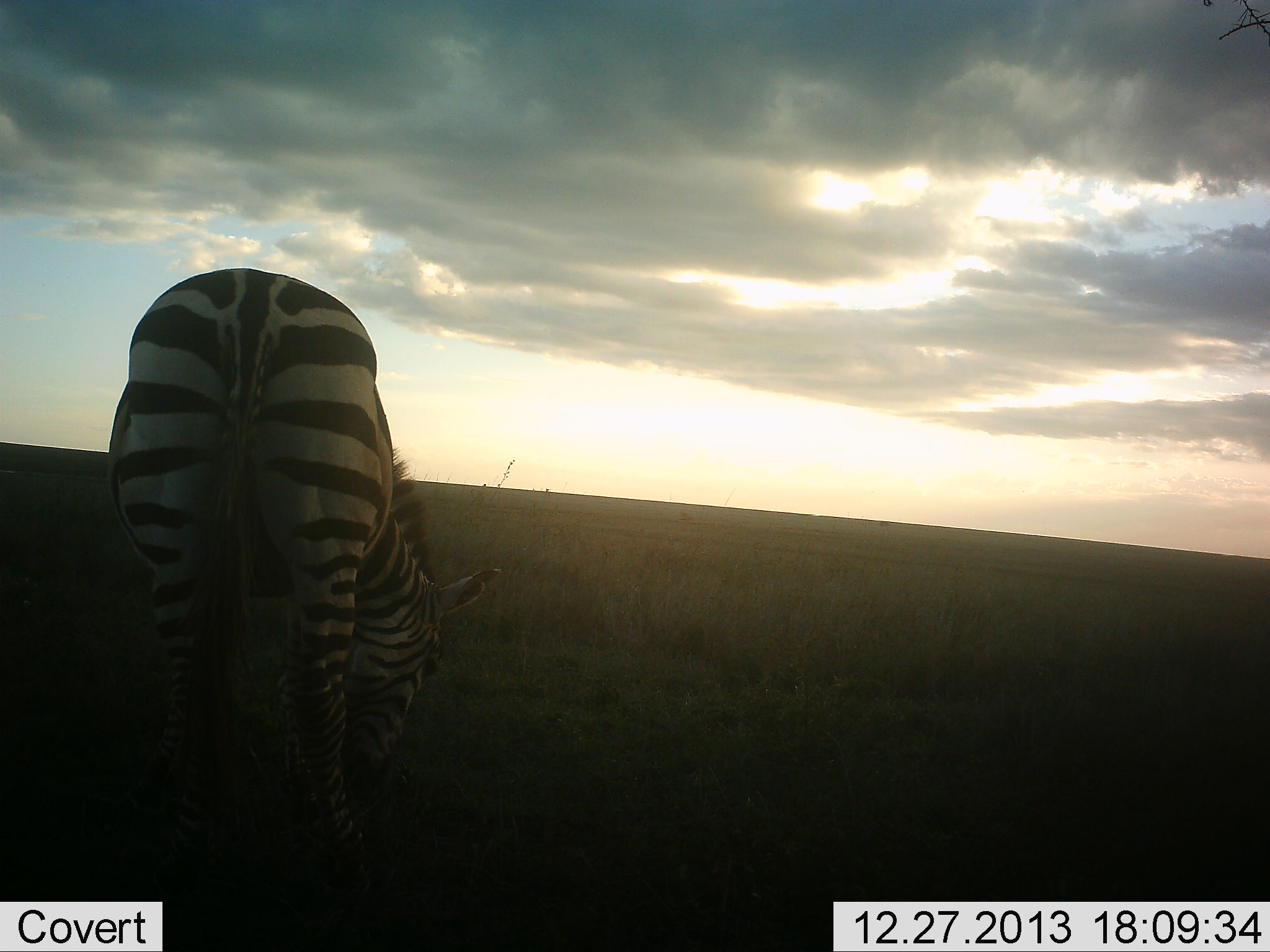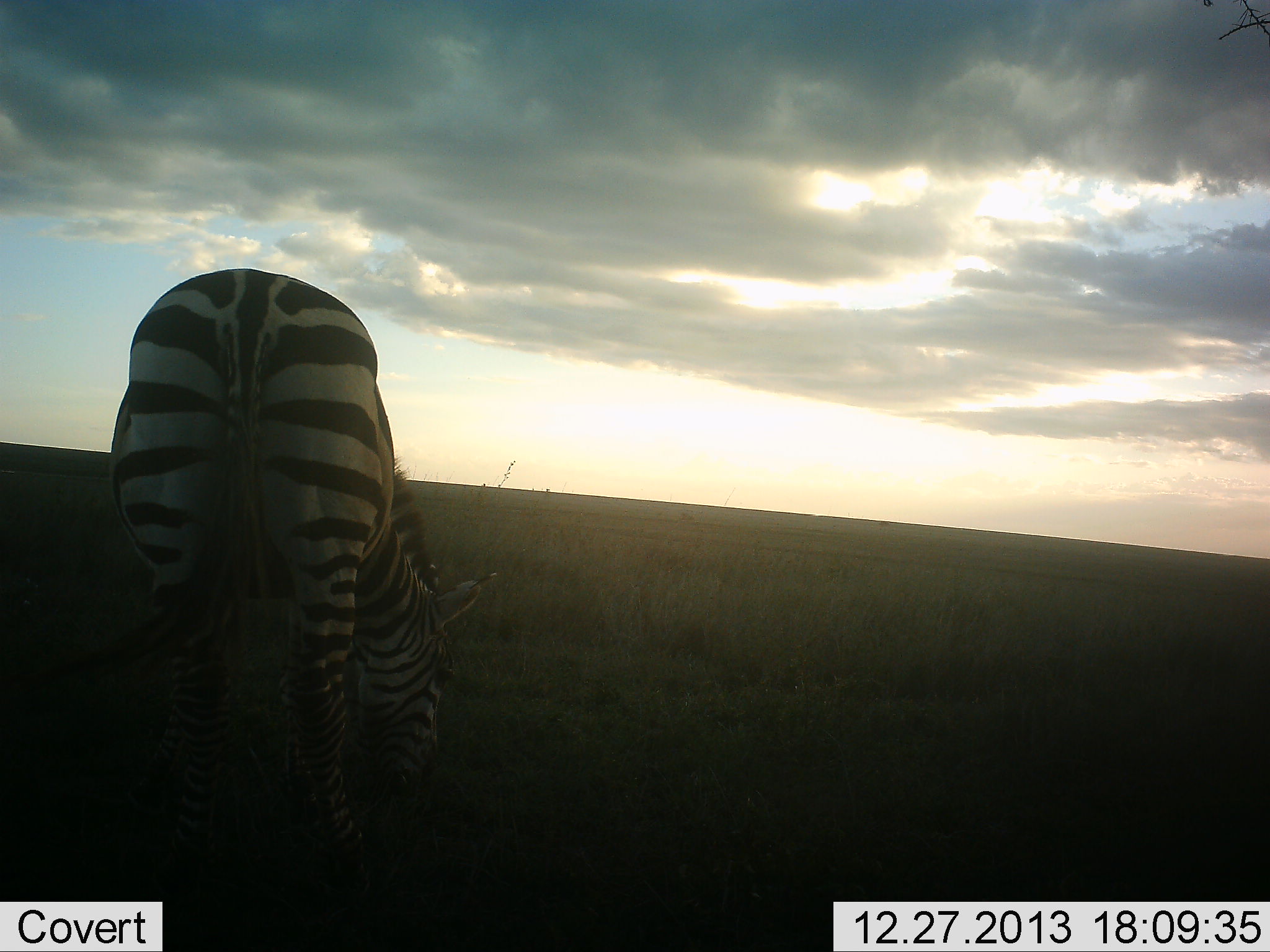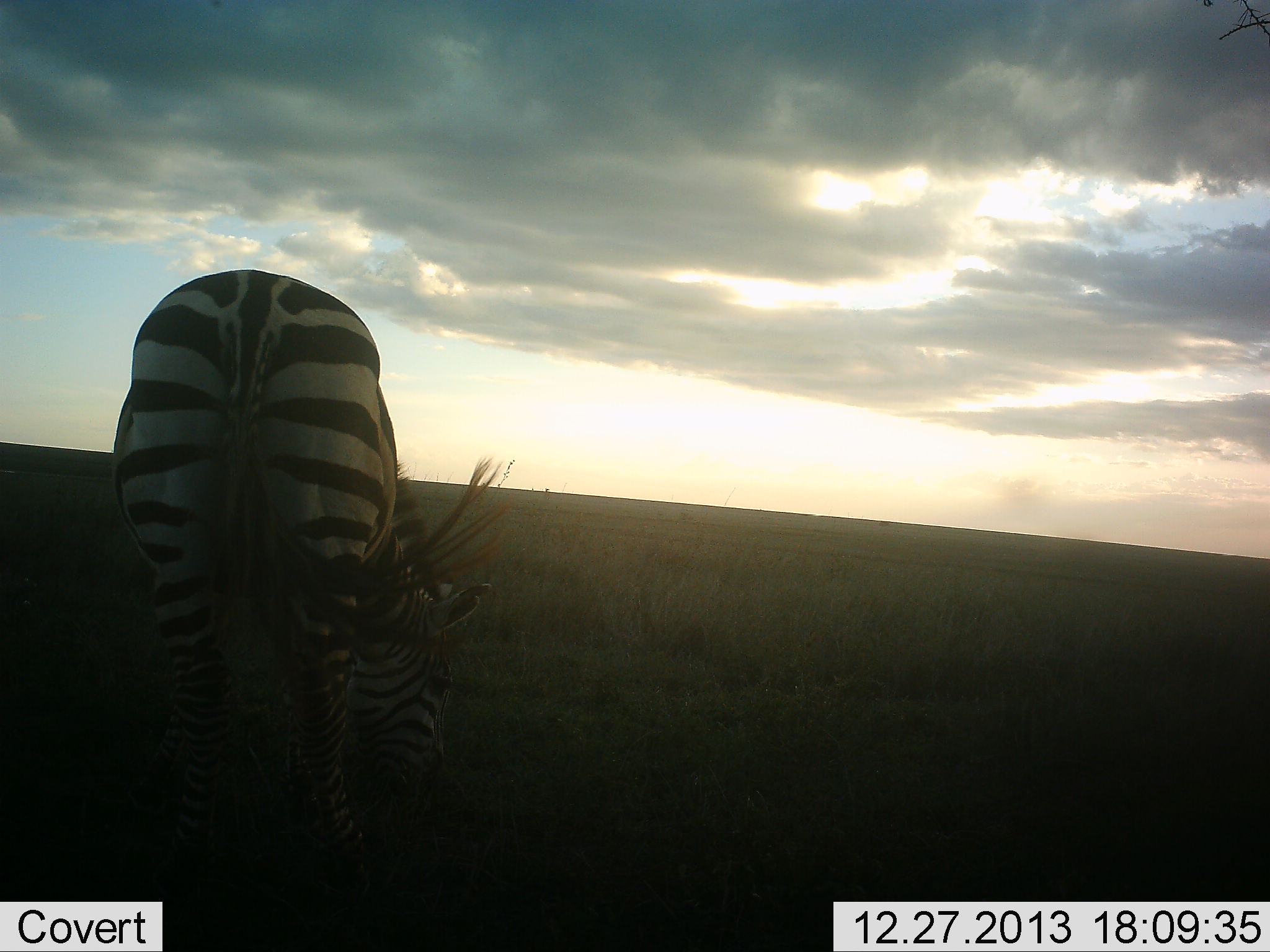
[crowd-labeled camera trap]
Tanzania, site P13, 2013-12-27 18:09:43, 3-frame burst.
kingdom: Animalia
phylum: Chordata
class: Mammalia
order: Perissodactyla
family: Equidae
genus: Equus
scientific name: Equus quagga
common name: plains zebra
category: zebra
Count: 1.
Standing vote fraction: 18%.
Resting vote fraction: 0%.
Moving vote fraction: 0%.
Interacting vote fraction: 0%.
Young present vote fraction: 0%.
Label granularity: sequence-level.